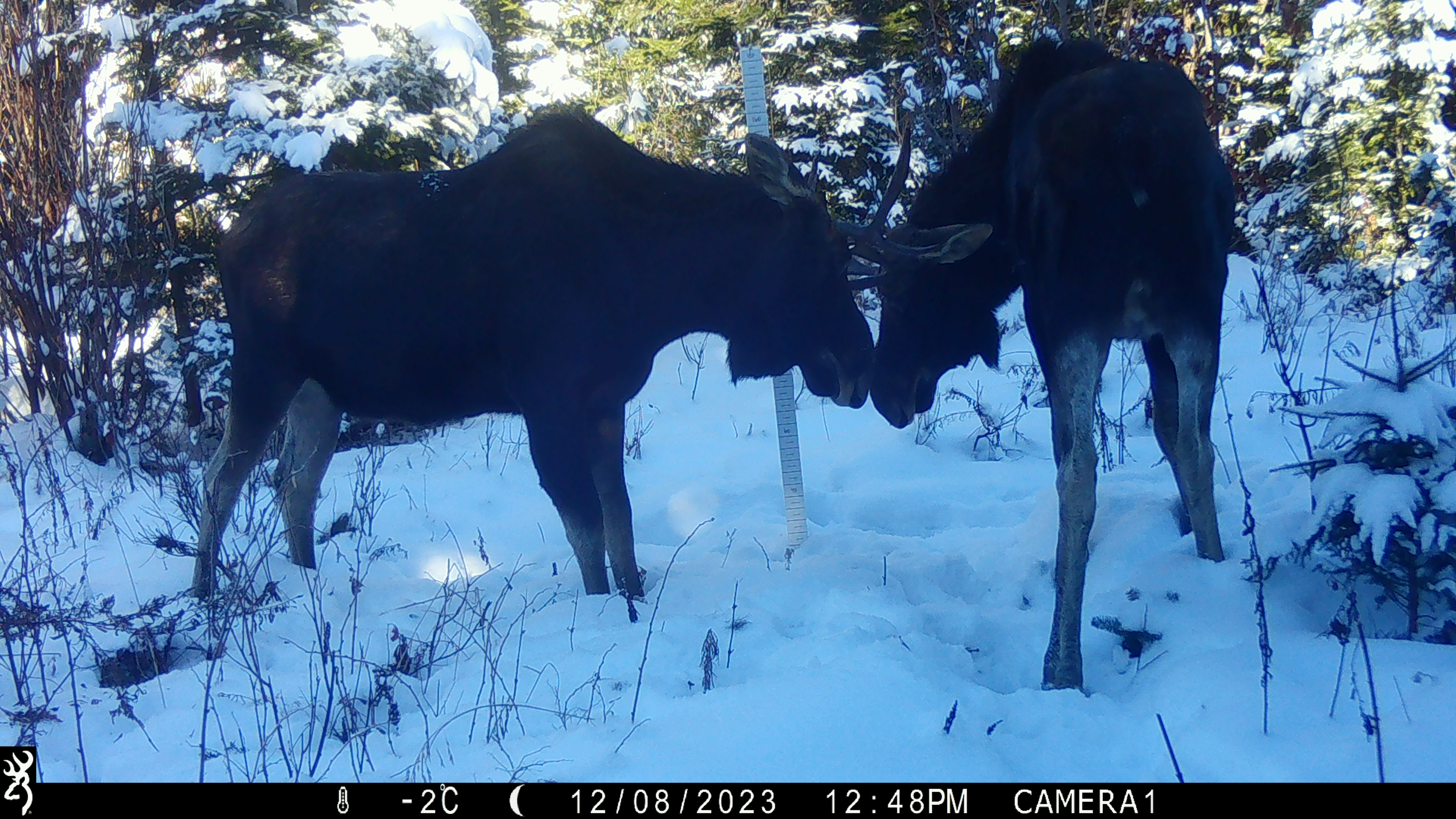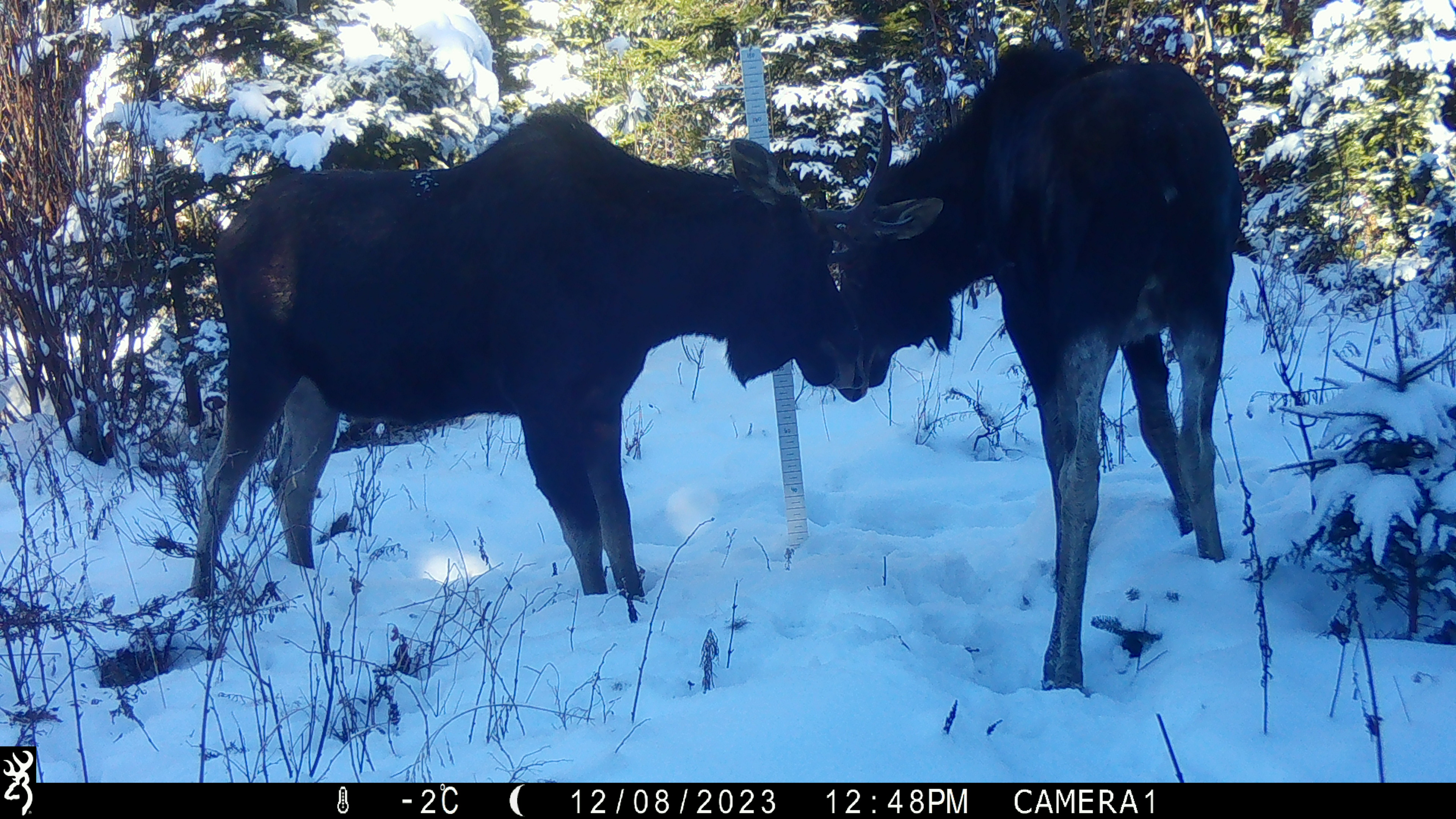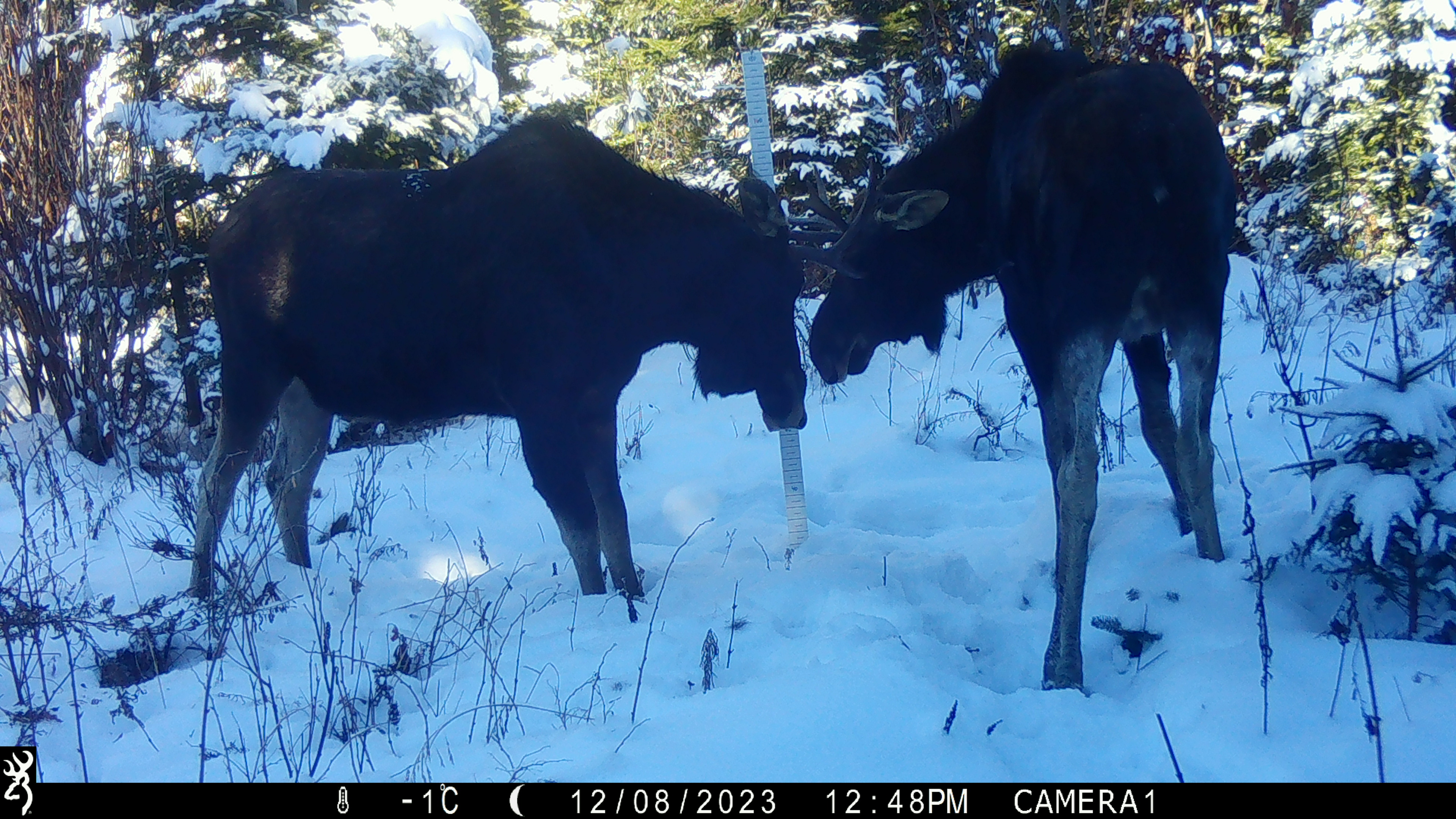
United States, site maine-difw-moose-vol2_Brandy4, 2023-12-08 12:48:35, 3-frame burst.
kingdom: Animalia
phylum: Chordata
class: Mammalia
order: Artiodactyla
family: Cervidae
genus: Alces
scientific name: Alces alces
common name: moose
Moose (Alces alces).